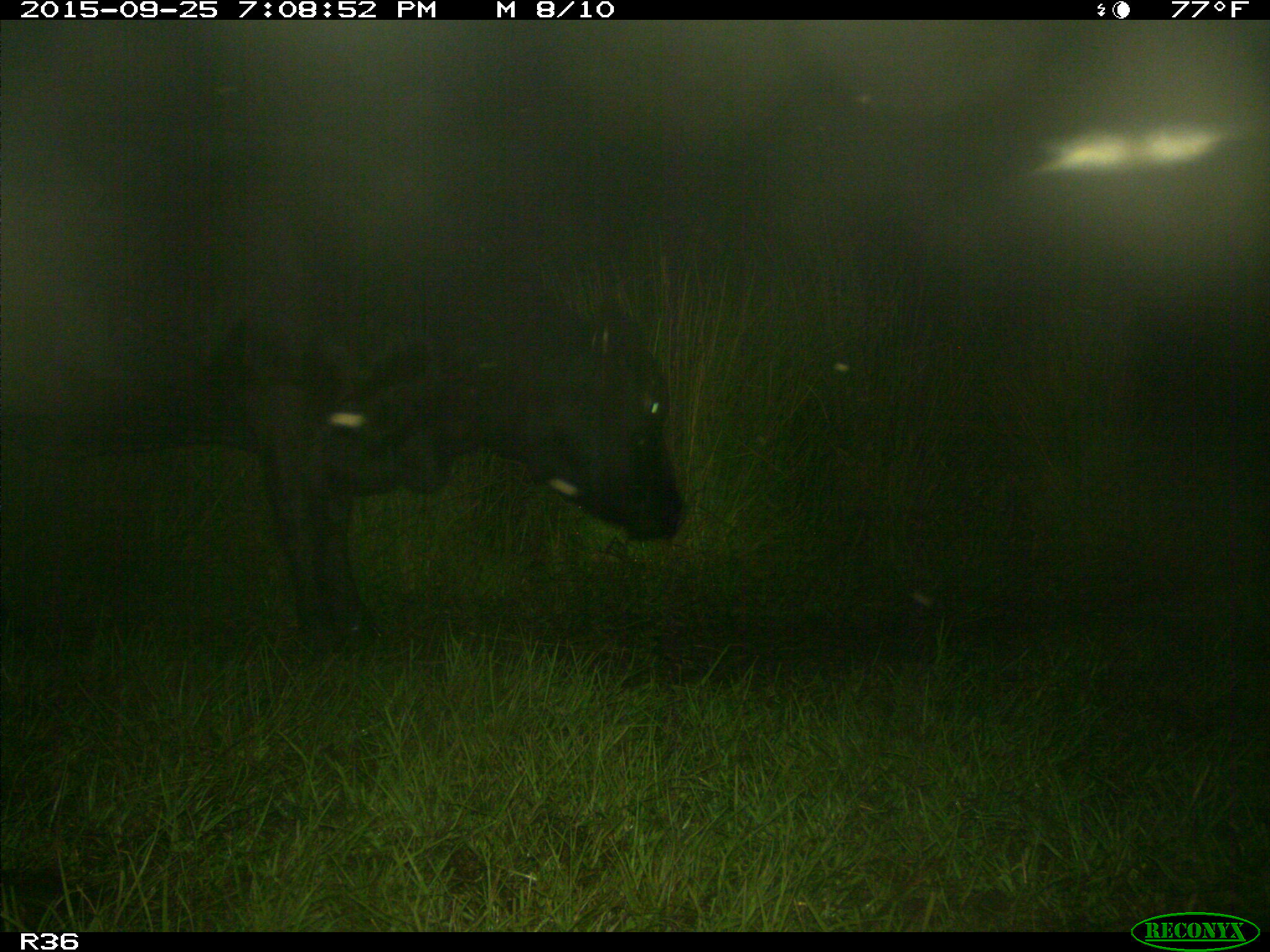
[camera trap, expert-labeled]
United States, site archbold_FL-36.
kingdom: Animalia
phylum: Chordata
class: Mammalia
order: Artiodactyla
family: Bovidae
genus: Bos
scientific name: Bos taurus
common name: domestic cow